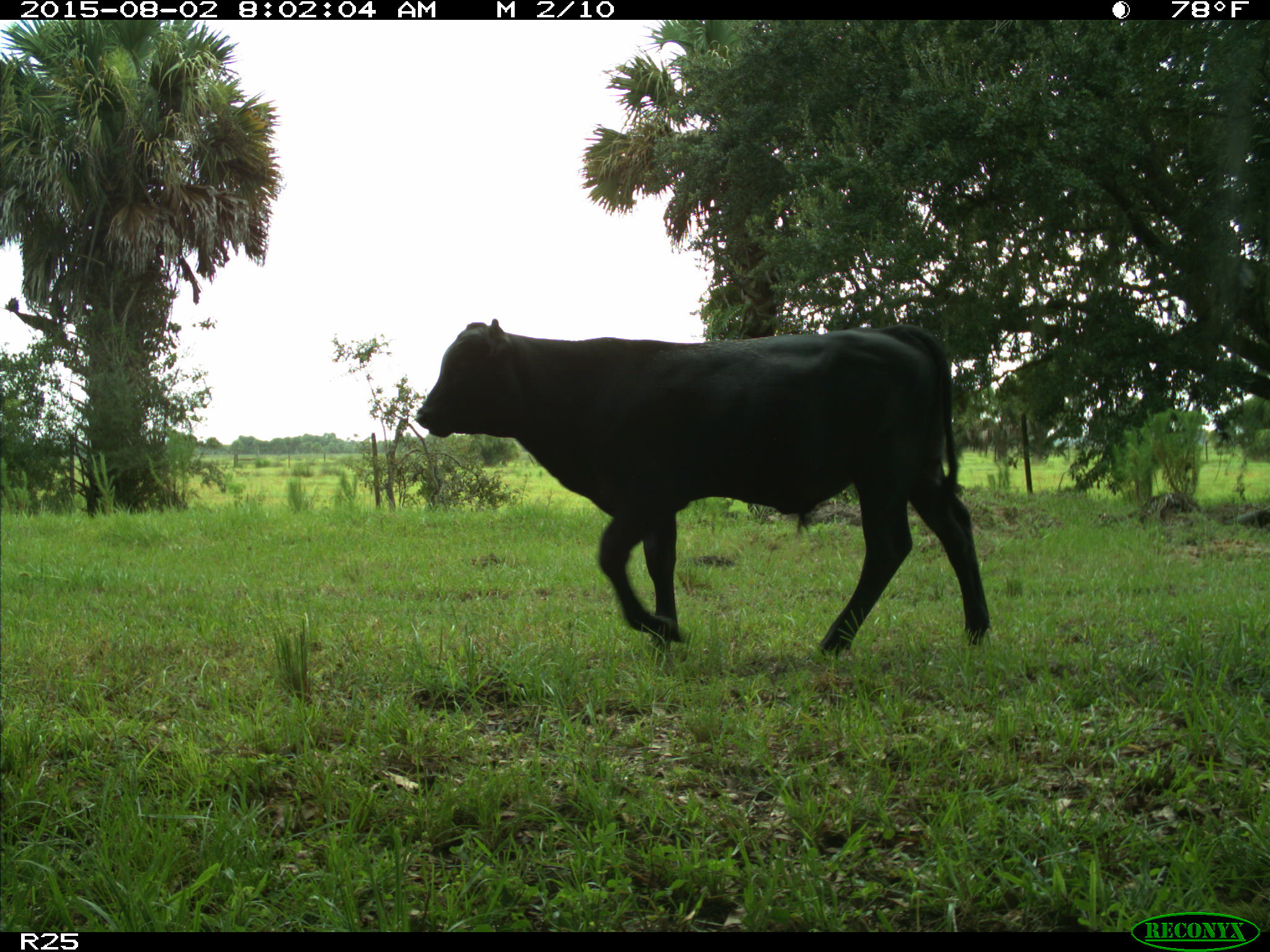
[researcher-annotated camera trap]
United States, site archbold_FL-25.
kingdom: Animalia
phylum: Chordata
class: Mammalia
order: Artiodactyla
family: Bovidae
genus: Bos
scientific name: Bos taurus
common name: domestic cow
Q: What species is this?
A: Bos taurus (domestic cow).